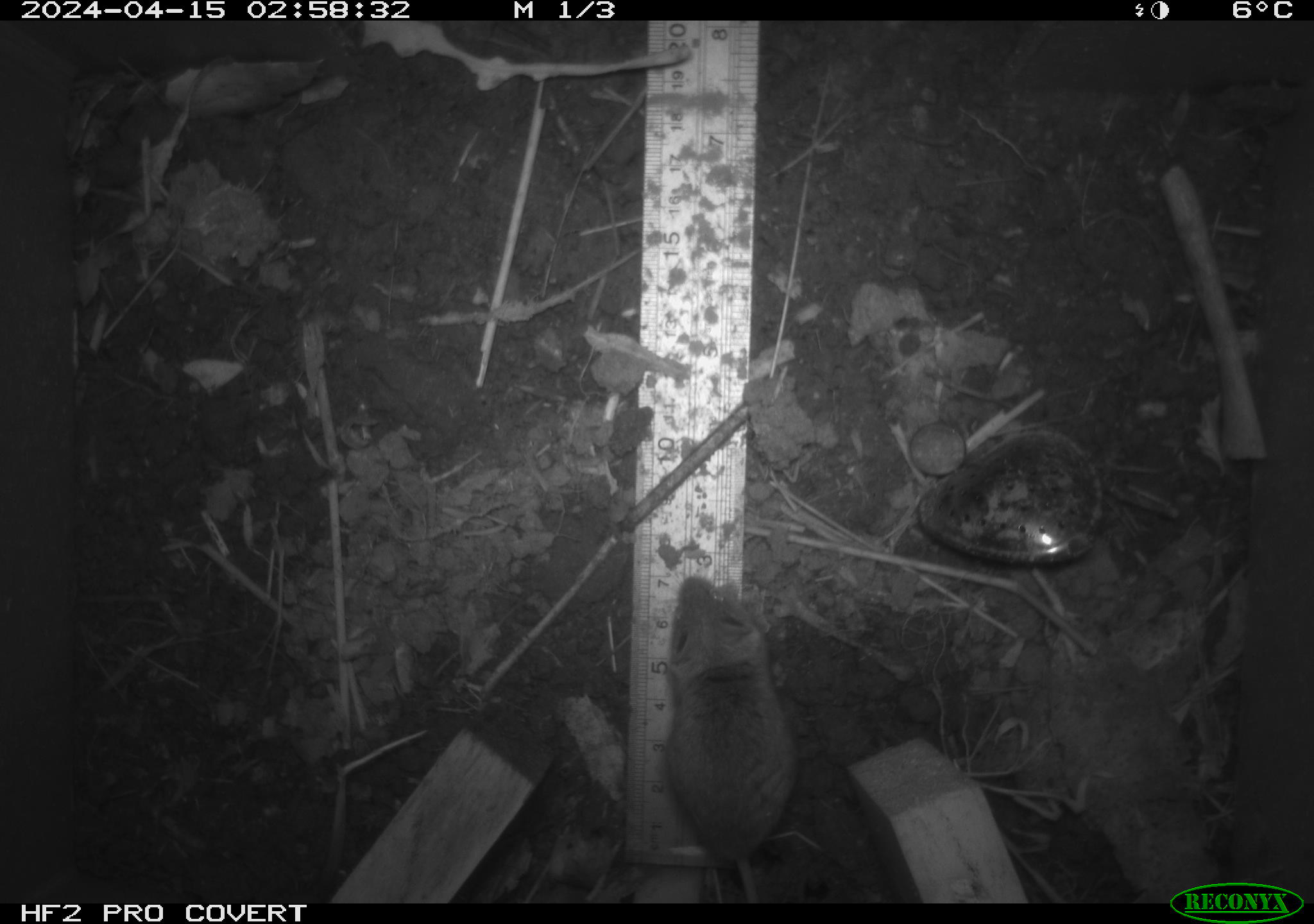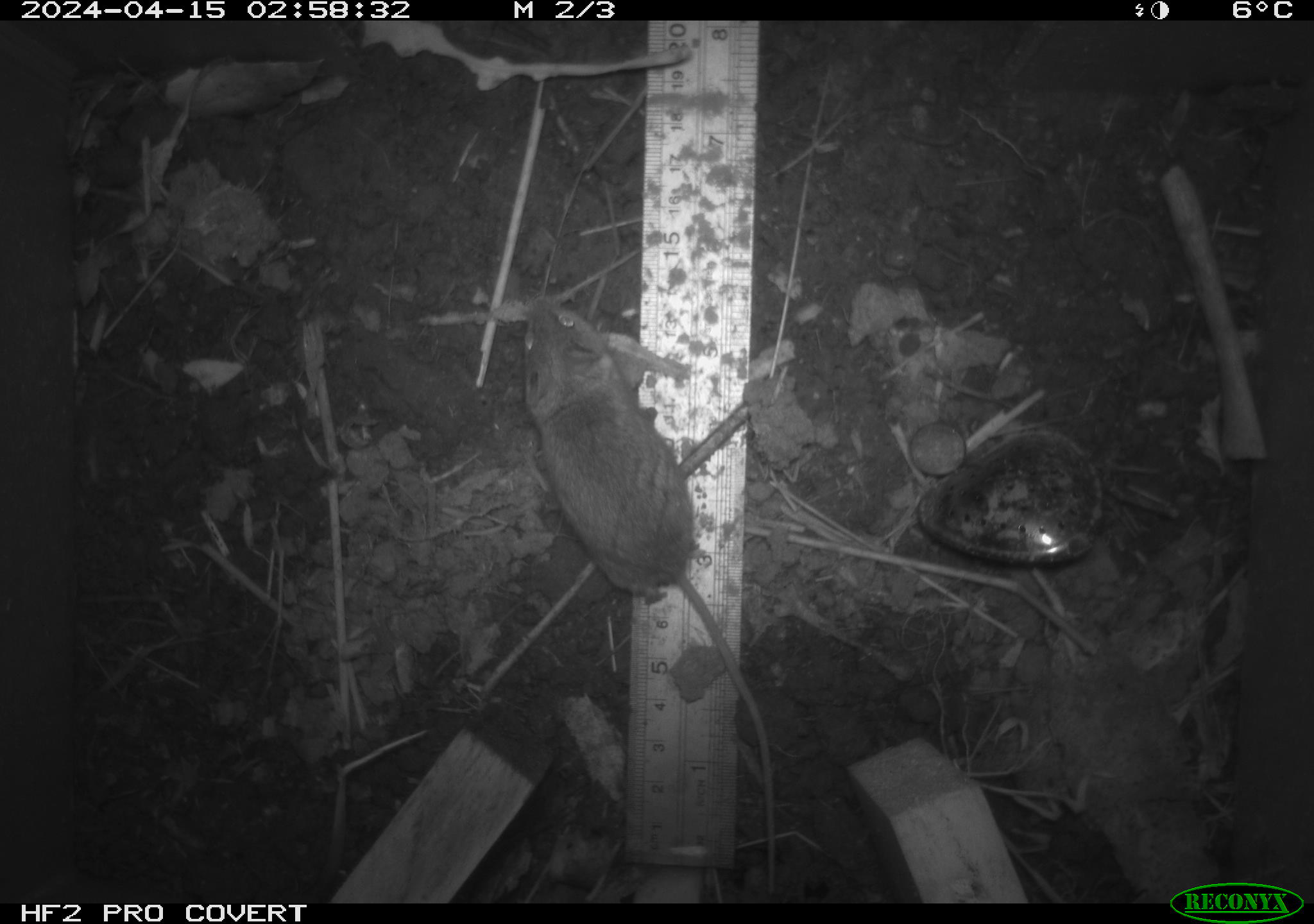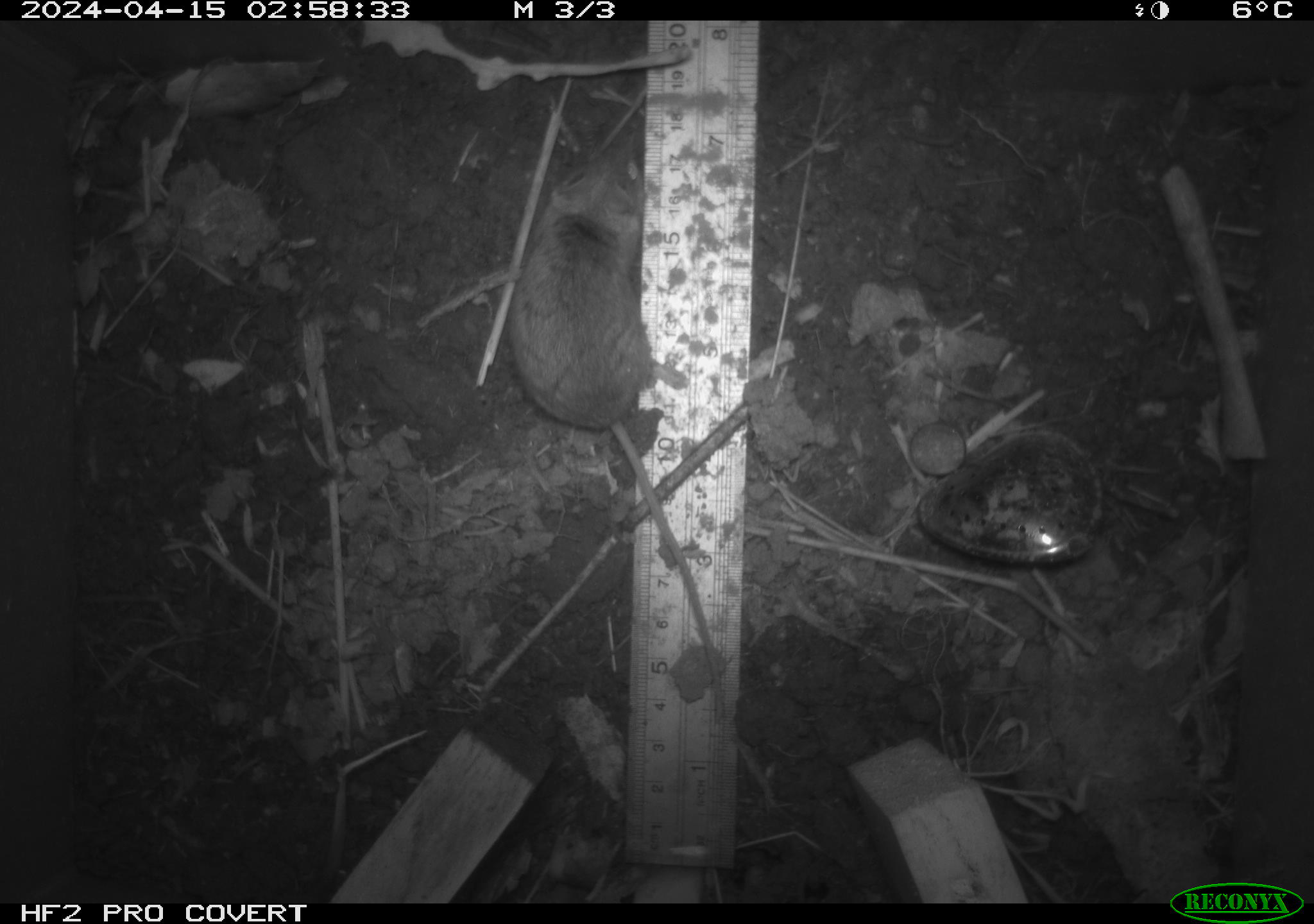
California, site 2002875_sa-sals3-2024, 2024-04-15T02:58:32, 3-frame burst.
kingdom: Animalia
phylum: Chordata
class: Mammalia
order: Rodentia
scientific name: Rodentia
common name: rodent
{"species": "rodent (Rodentia)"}